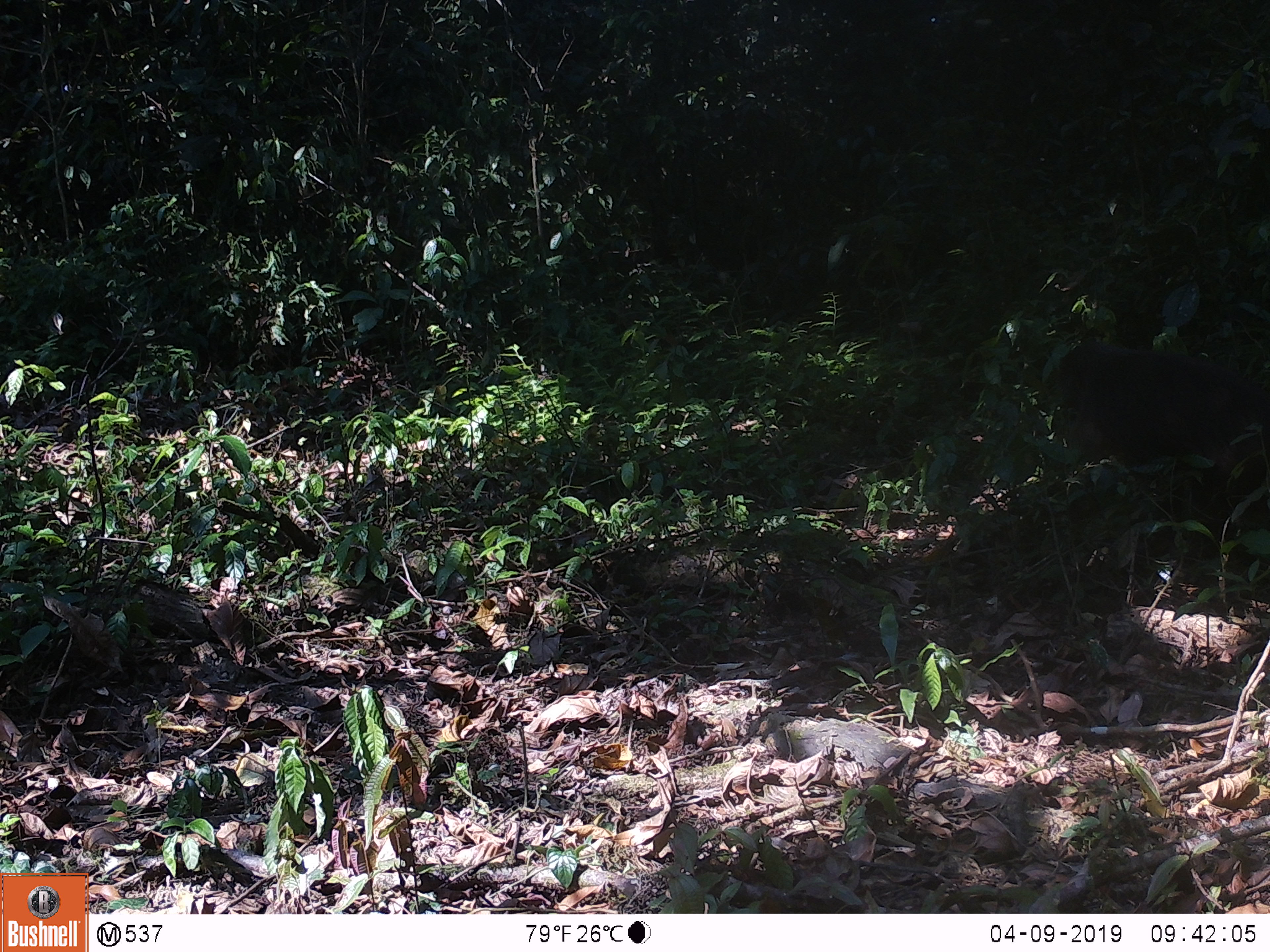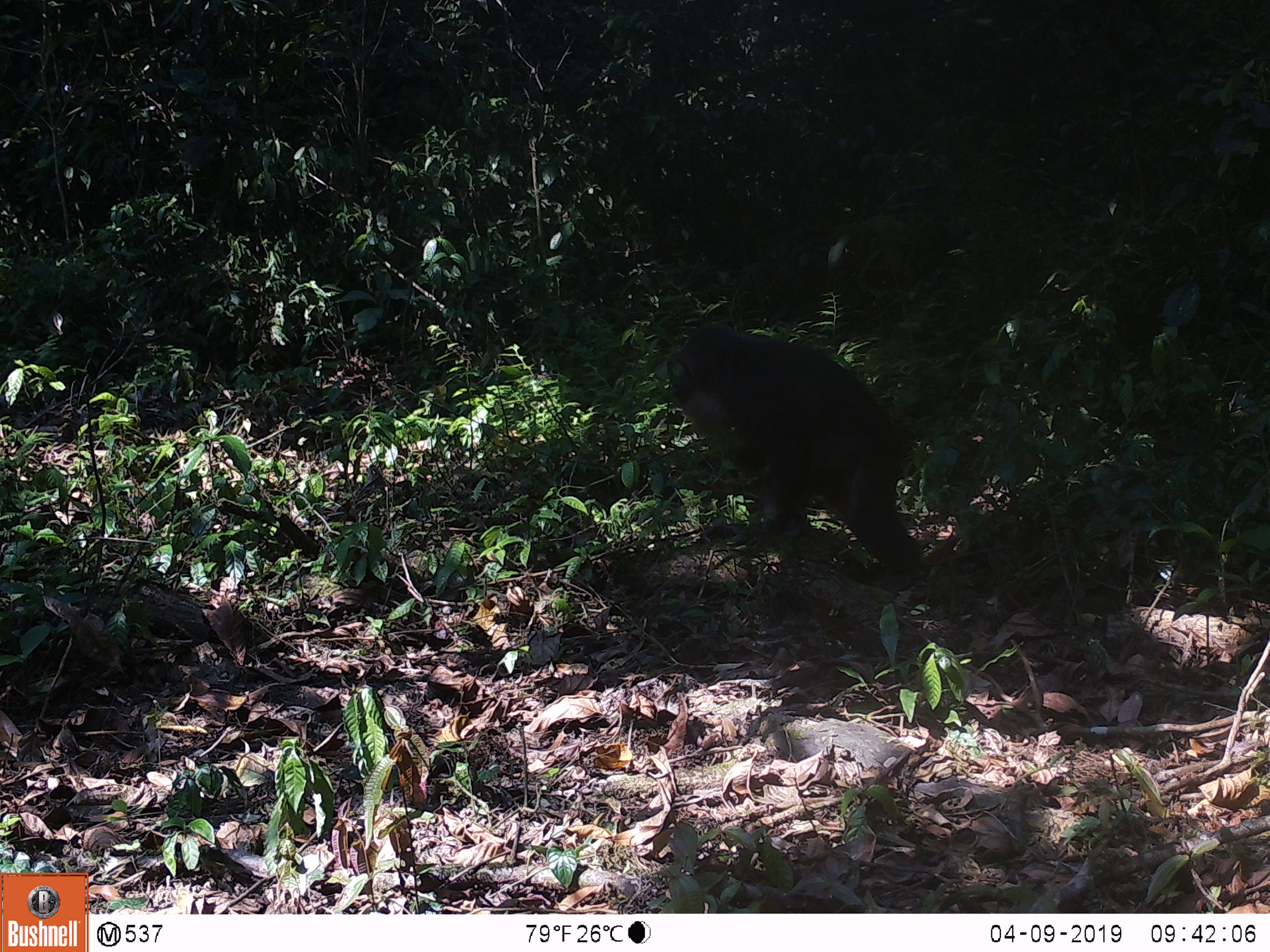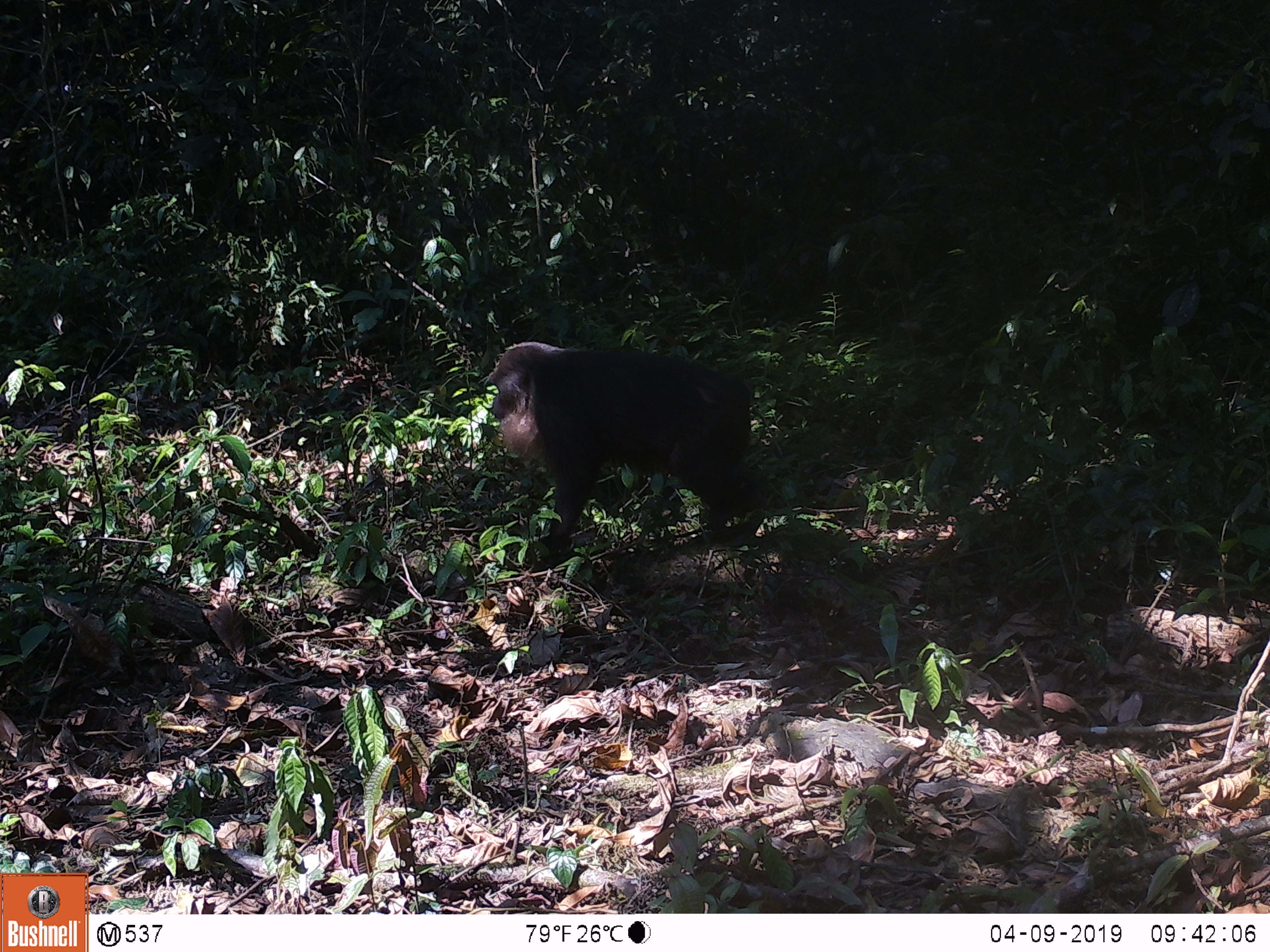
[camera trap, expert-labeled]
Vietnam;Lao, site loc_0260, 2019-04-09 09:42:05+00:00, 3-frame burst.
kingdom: Animalia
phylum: Chordata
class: Mammalia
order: Primates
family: Cercopithecidae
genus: Macaca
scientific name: Macaca arctoides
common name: stump-tailed macaque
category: stump tailed macaque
Stump tailed macaque (stump-tailed macaque) (Macaca arctoides). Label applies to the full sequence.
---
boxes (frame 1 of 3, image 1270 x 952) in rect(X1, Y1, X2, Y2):
stump tailed macaque: rect(1058, 341, 1268, 528)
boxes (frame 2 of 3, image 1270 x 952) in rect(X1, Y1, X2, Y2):
stump tailed macaque: rect(672, 323, 920, 599)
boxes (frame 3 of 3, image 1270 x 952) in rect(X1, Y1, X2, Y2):
stump tailed macaque: rect(489, 342, 762, 559)